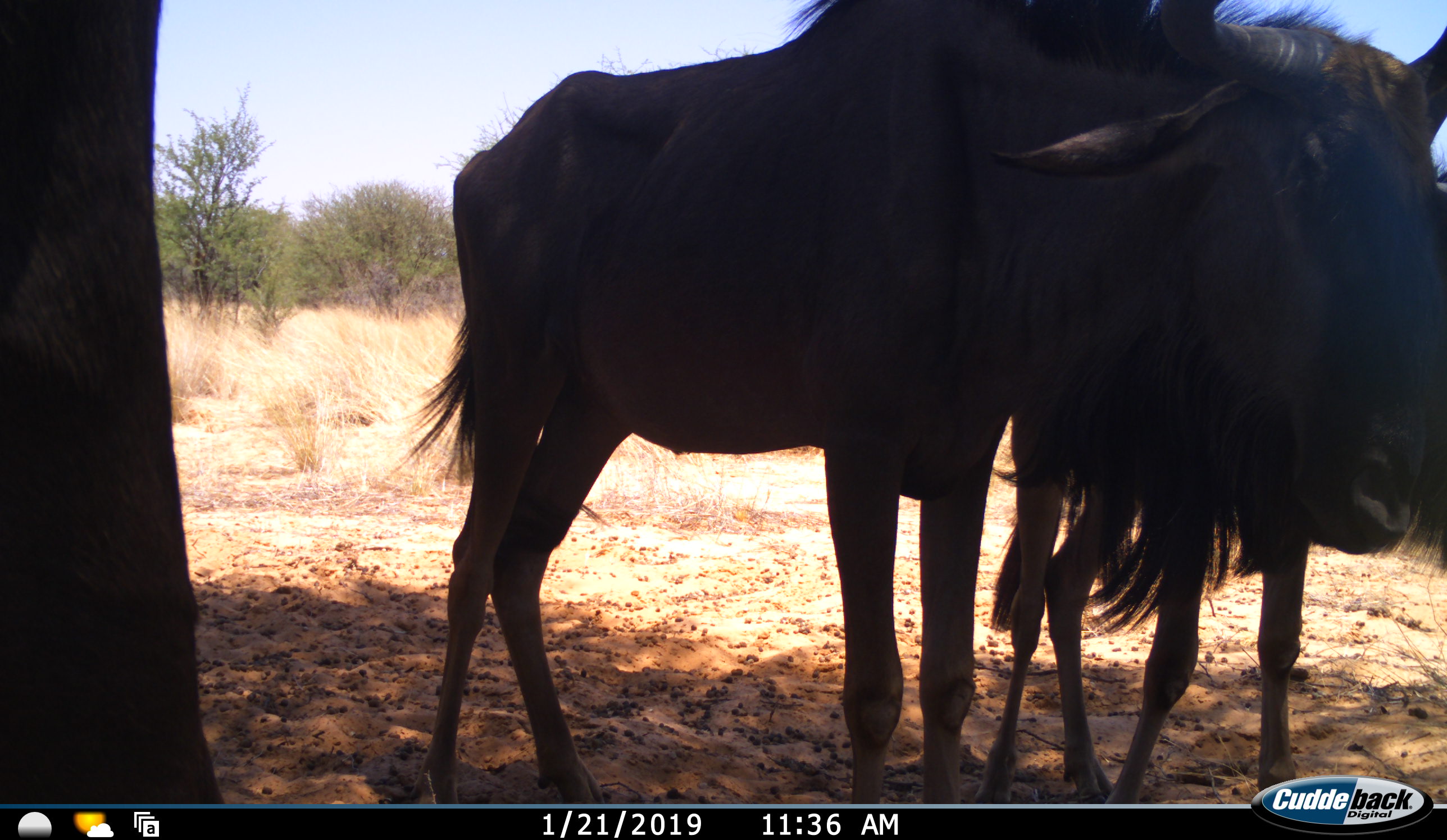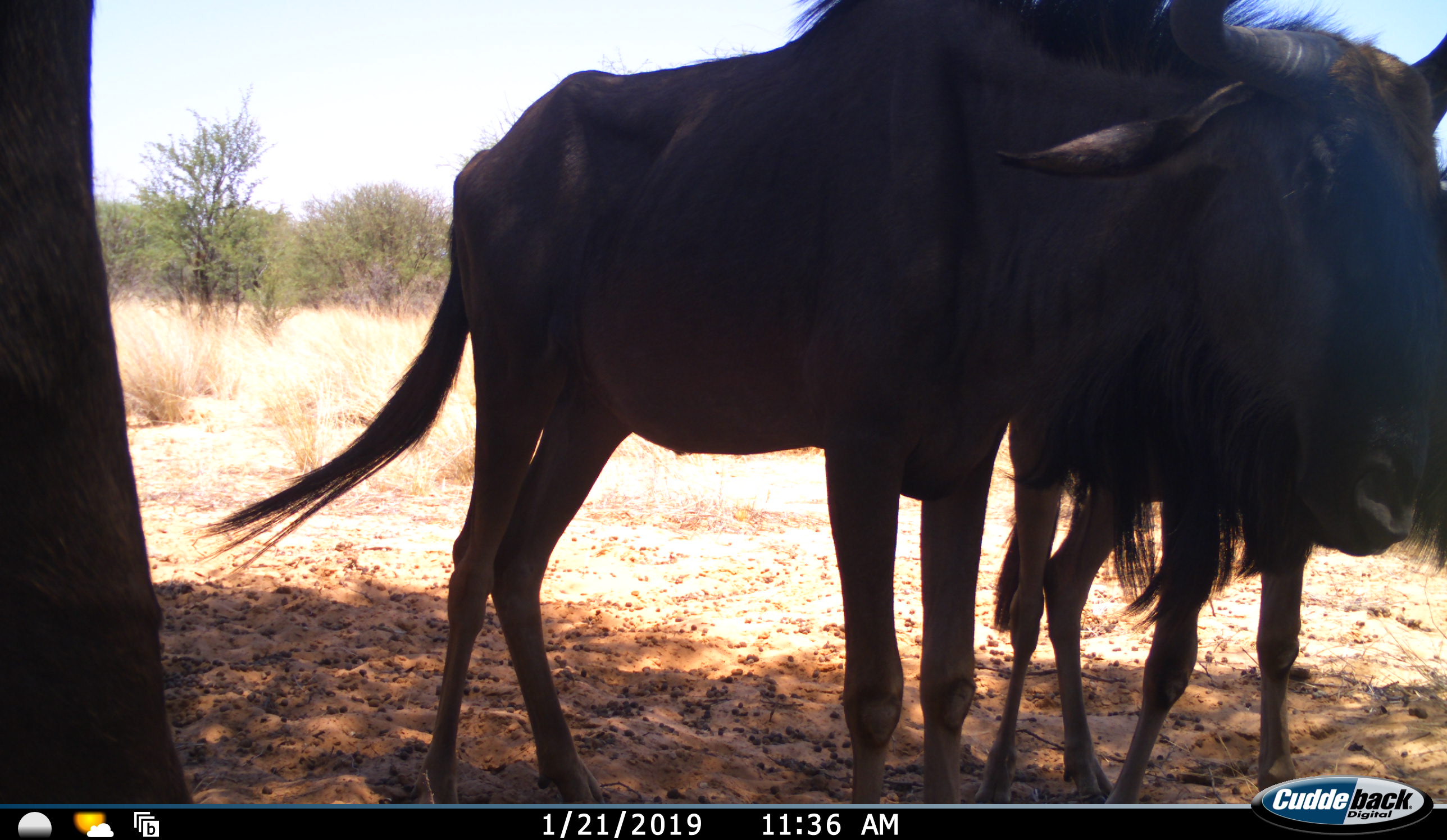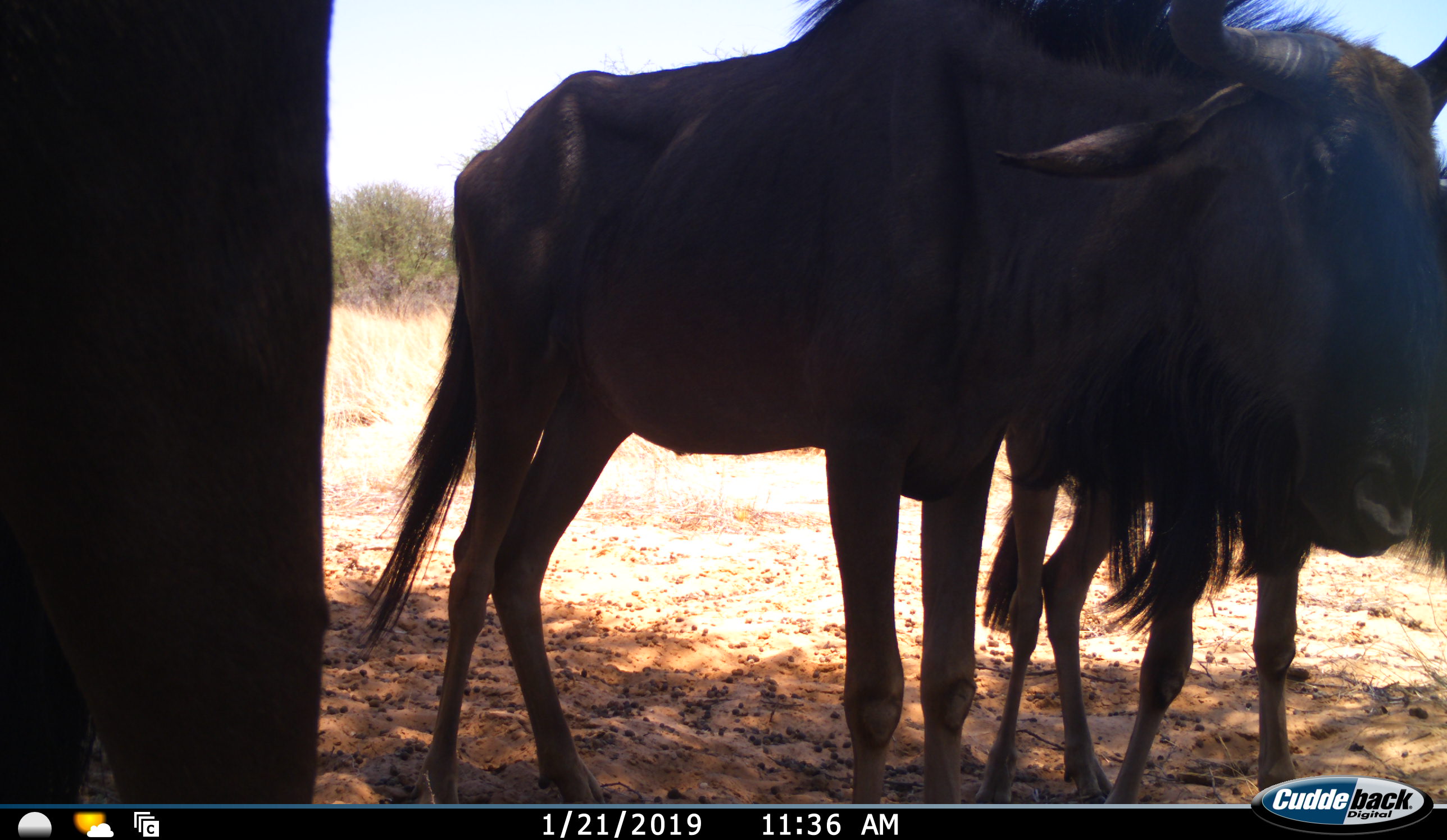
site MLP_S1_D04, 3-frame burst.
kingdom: Animalia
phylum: Chordata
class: Mammalia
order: Artiodactyla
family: Bovidae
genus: Connochaetes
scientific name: Connochaetes taurinus taurinus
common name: blue wildebeest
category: wildebeestblue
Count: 3.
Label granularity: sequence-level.